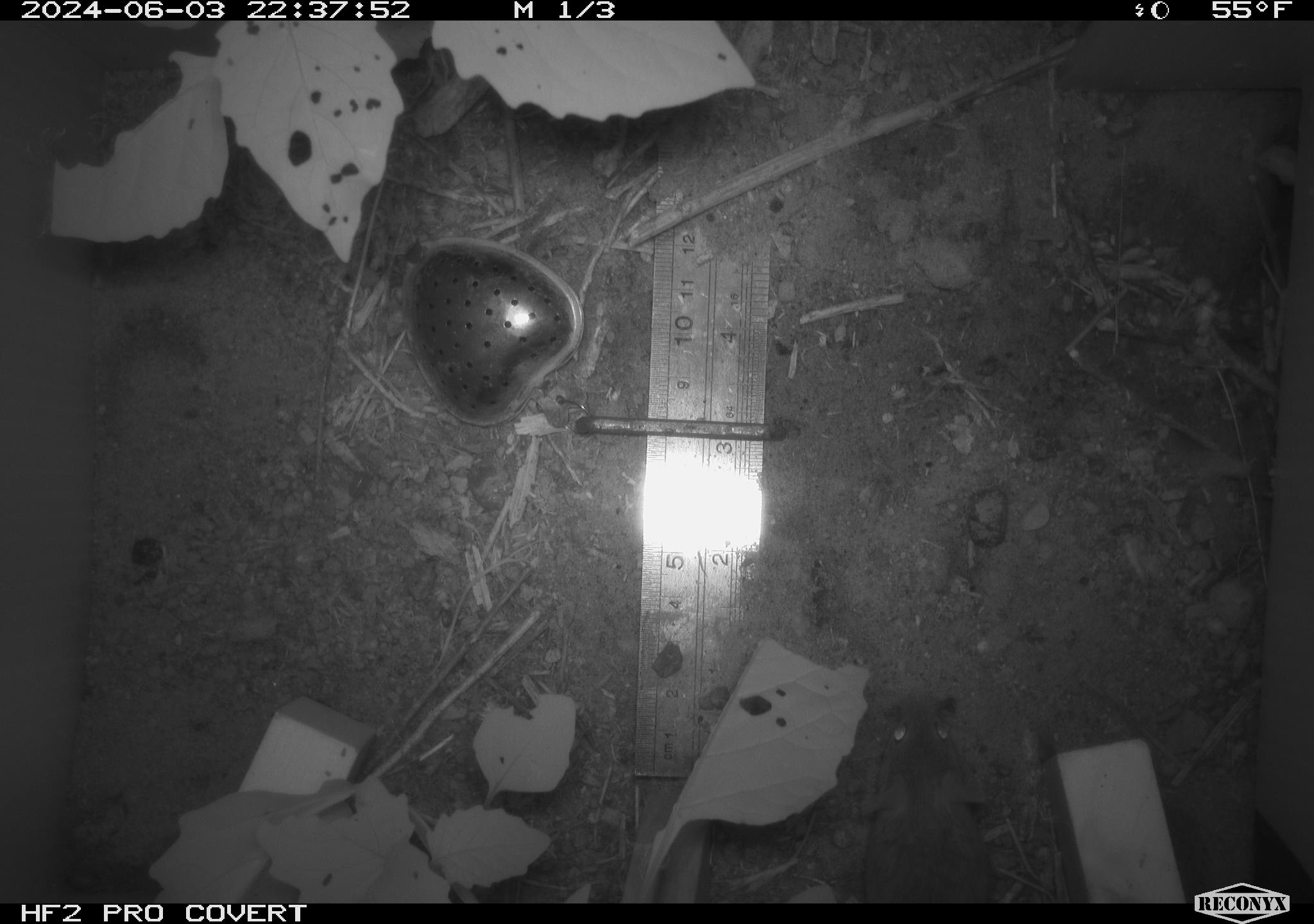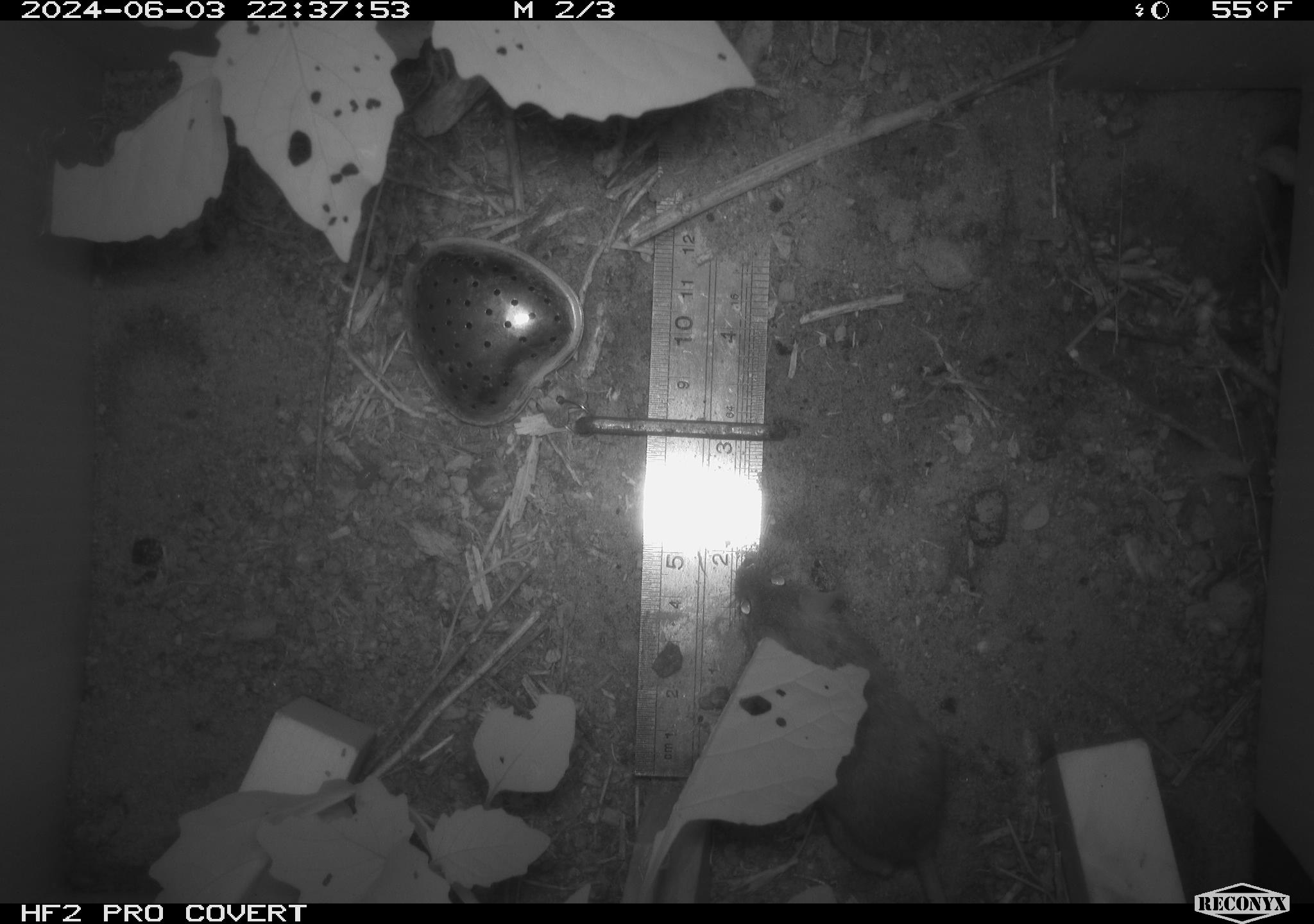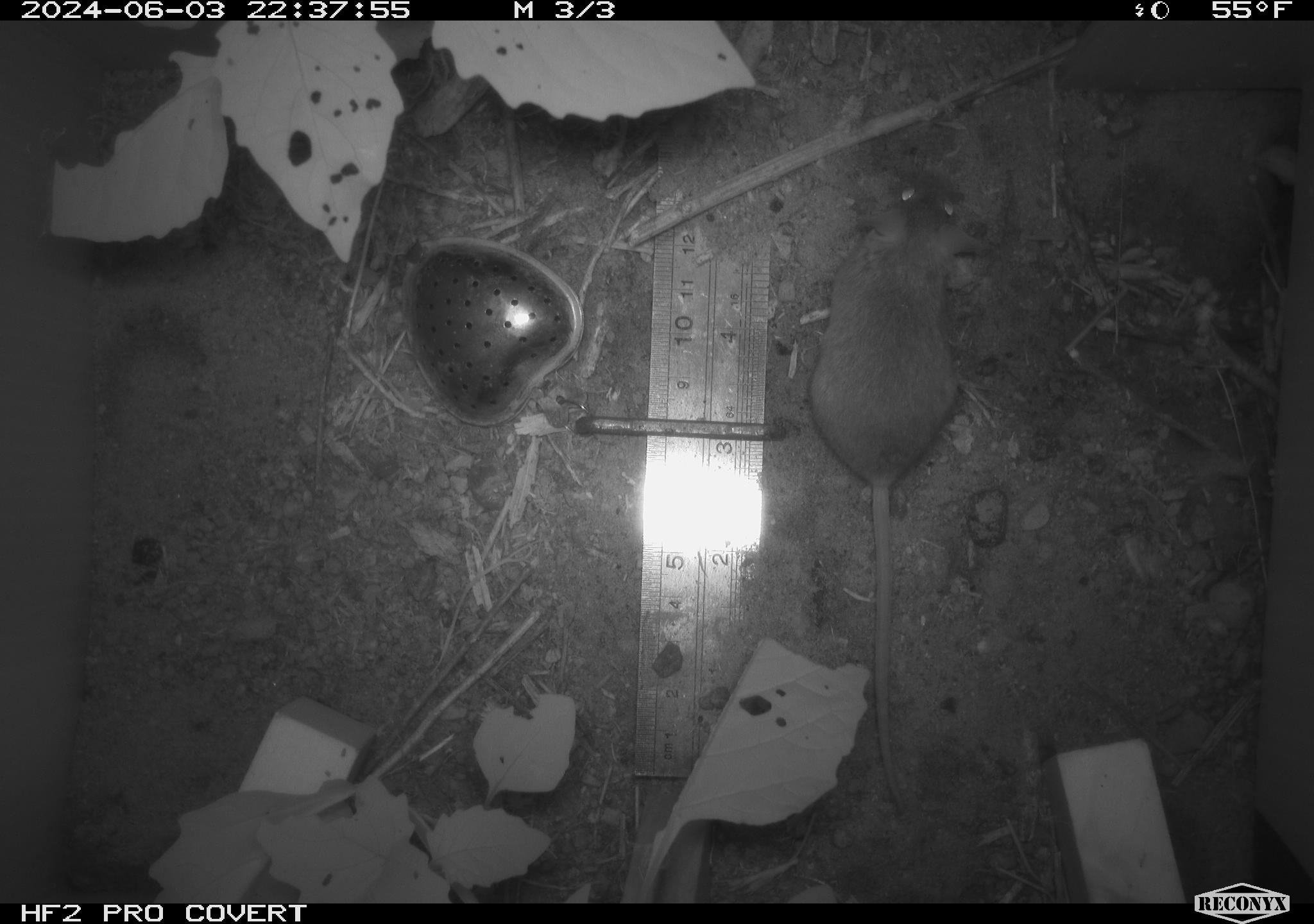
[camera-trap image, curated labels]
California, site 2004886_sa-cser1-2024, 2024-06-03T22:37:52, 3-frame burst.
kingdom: Animalia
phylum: Chordata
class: Mammalia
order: Rodentia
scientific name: Rodentia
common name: rodent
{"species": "rodent (Rodentia)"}